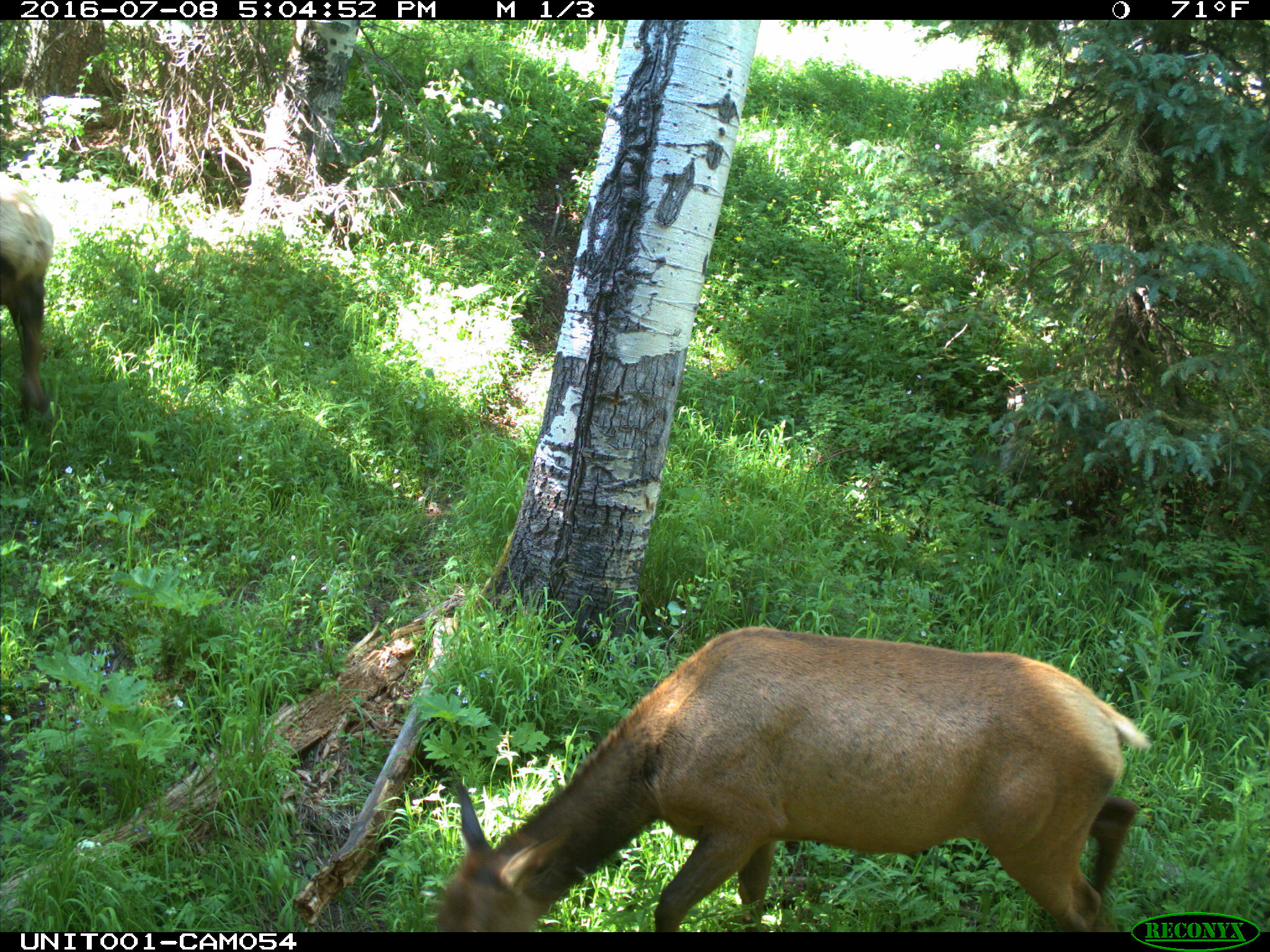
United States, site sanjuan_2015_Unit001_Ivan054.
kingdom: Animalia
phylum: Chordata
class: Mammalia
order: Artiodactyla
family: Cervidae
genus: Cervus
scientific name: Cervus elaphus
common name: red deer